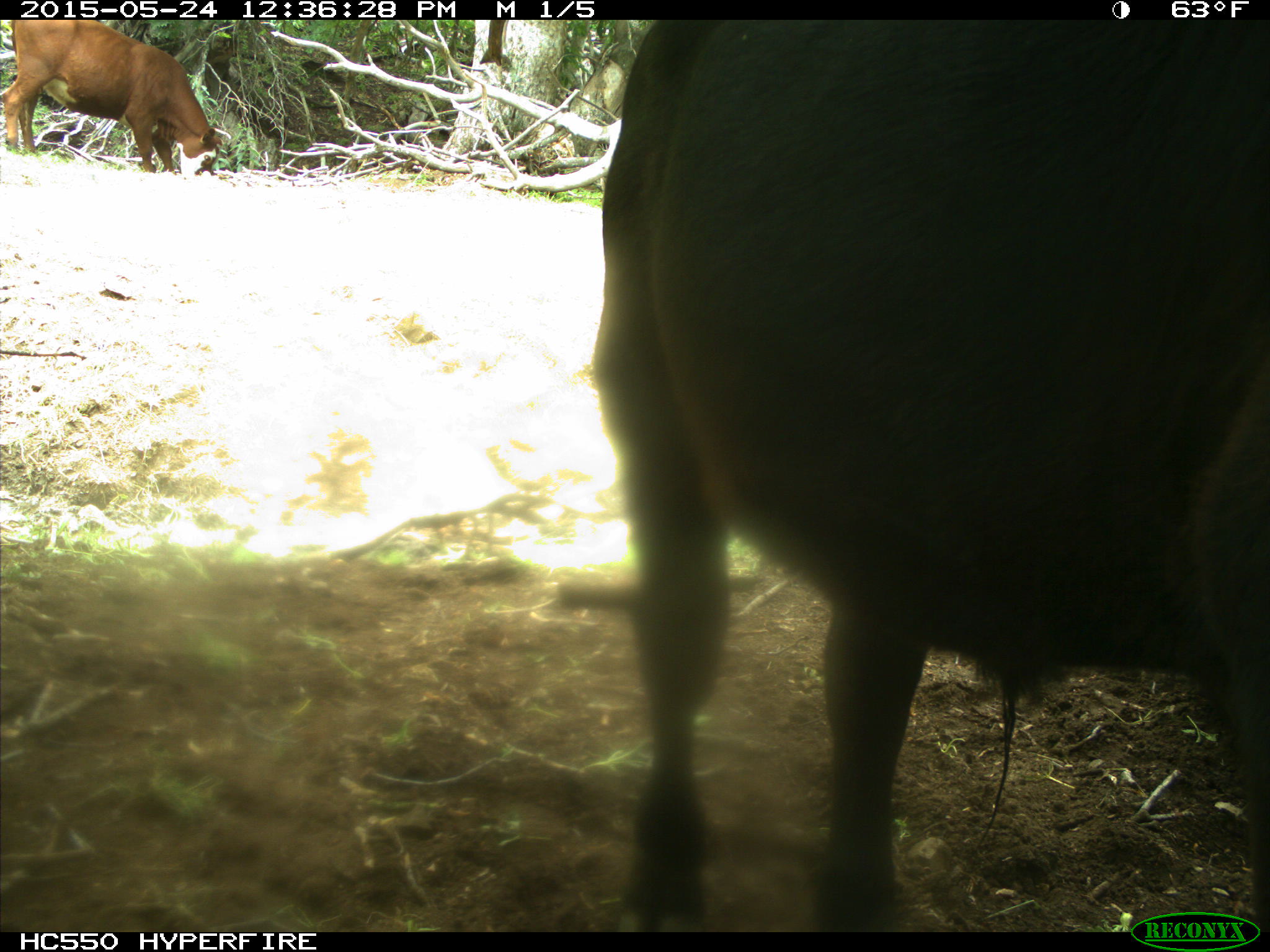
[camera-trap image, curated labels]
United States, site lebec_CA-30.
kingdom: Animalia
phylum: Chordata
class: Mammalia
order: Artiodactyla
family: Bovidae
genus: Bos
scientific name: Bos taurus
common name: domestic cow